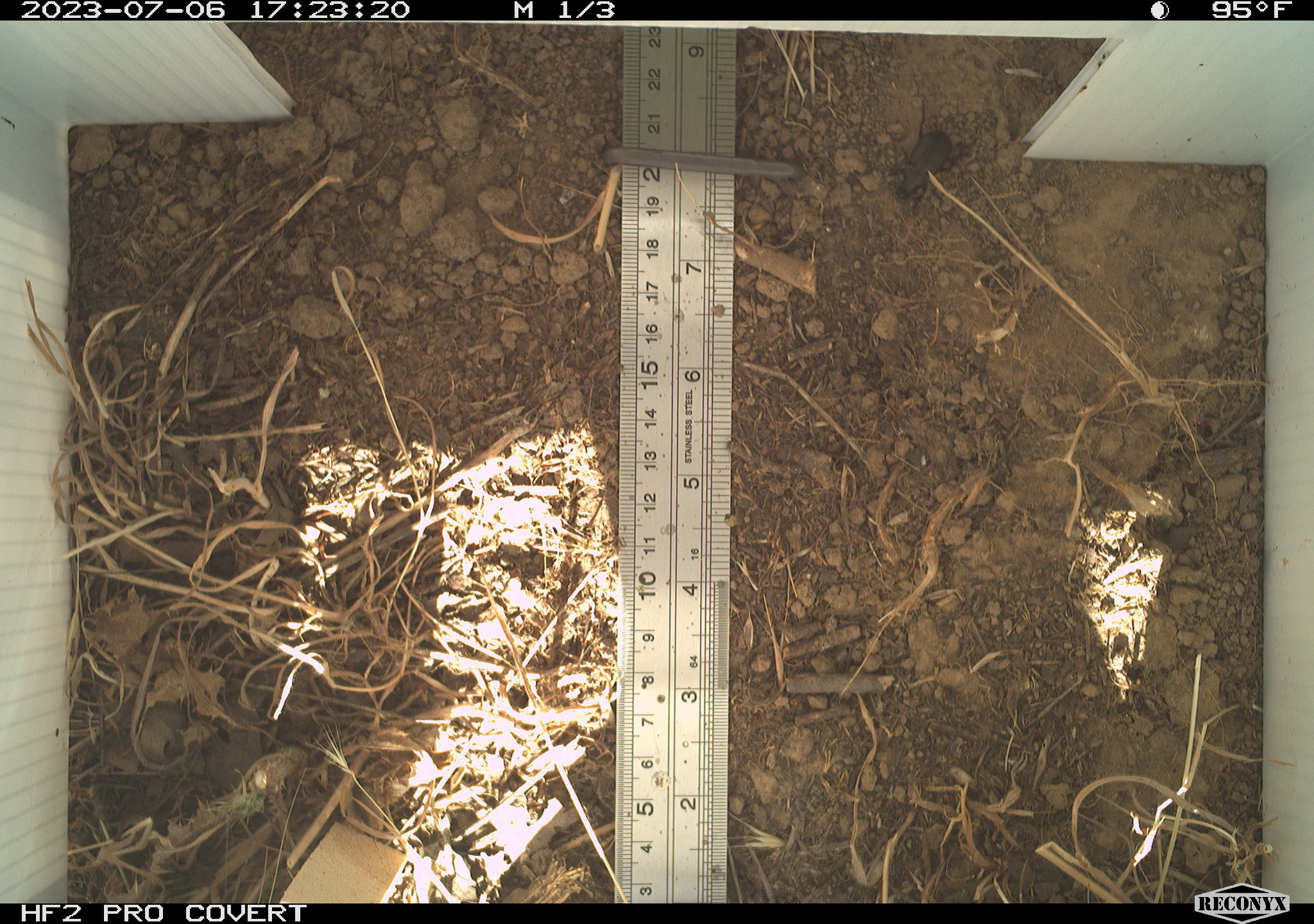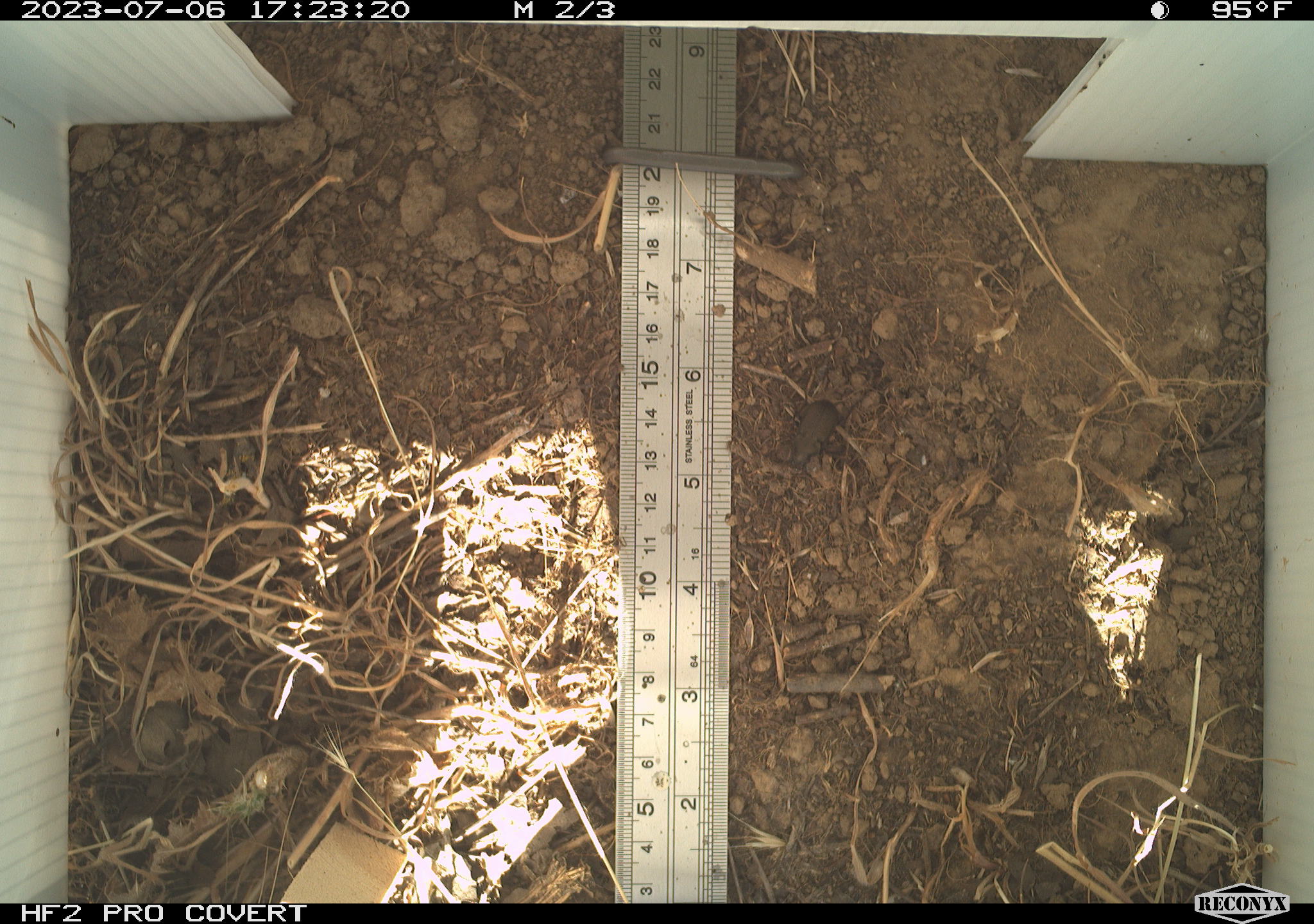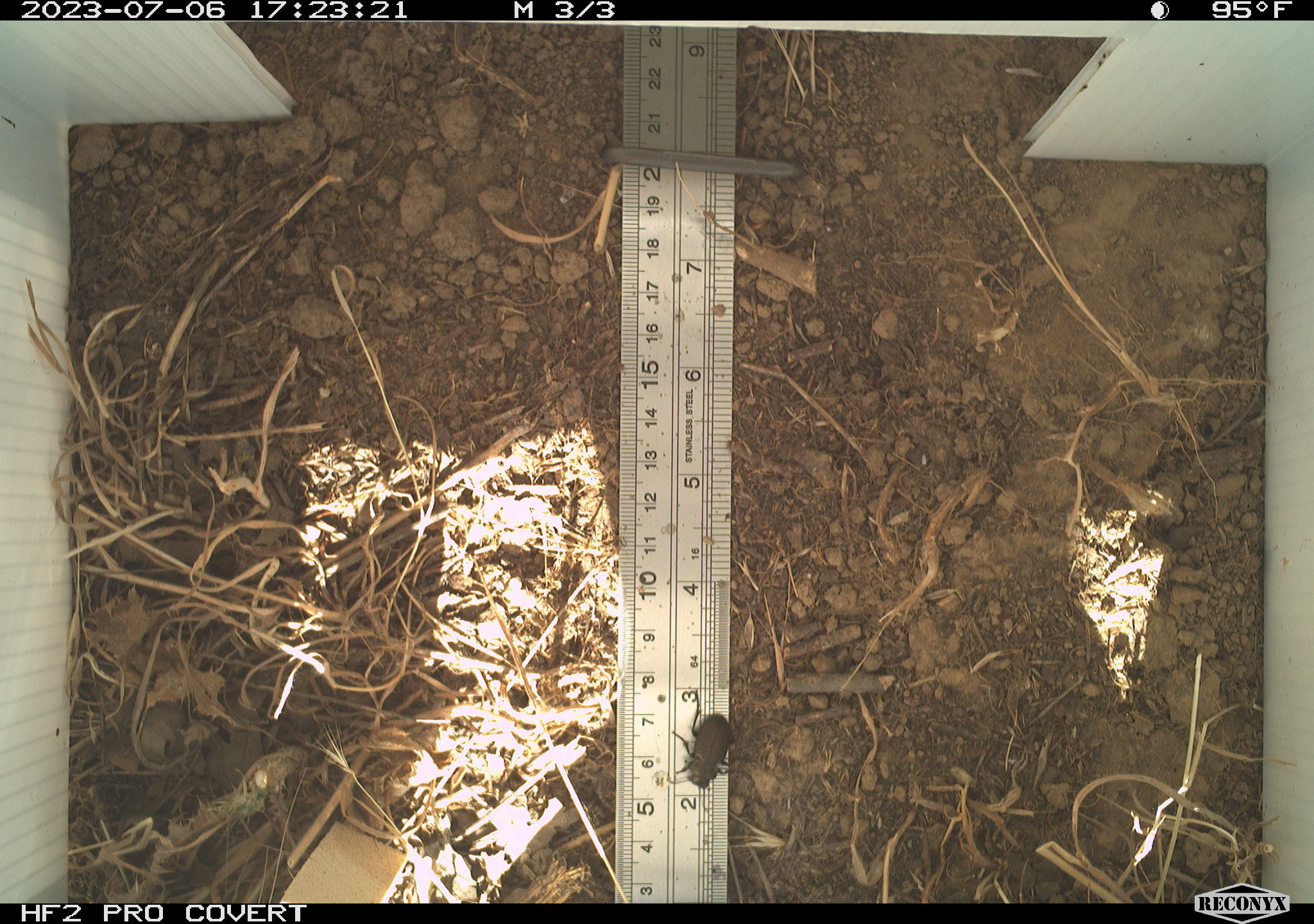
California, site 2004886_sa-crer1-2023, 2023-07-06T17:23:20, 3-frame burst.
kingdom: Animalia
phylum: Arthropoda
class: Insecta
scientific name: Insecta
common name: insect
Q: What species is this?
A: Insect (Insecta).